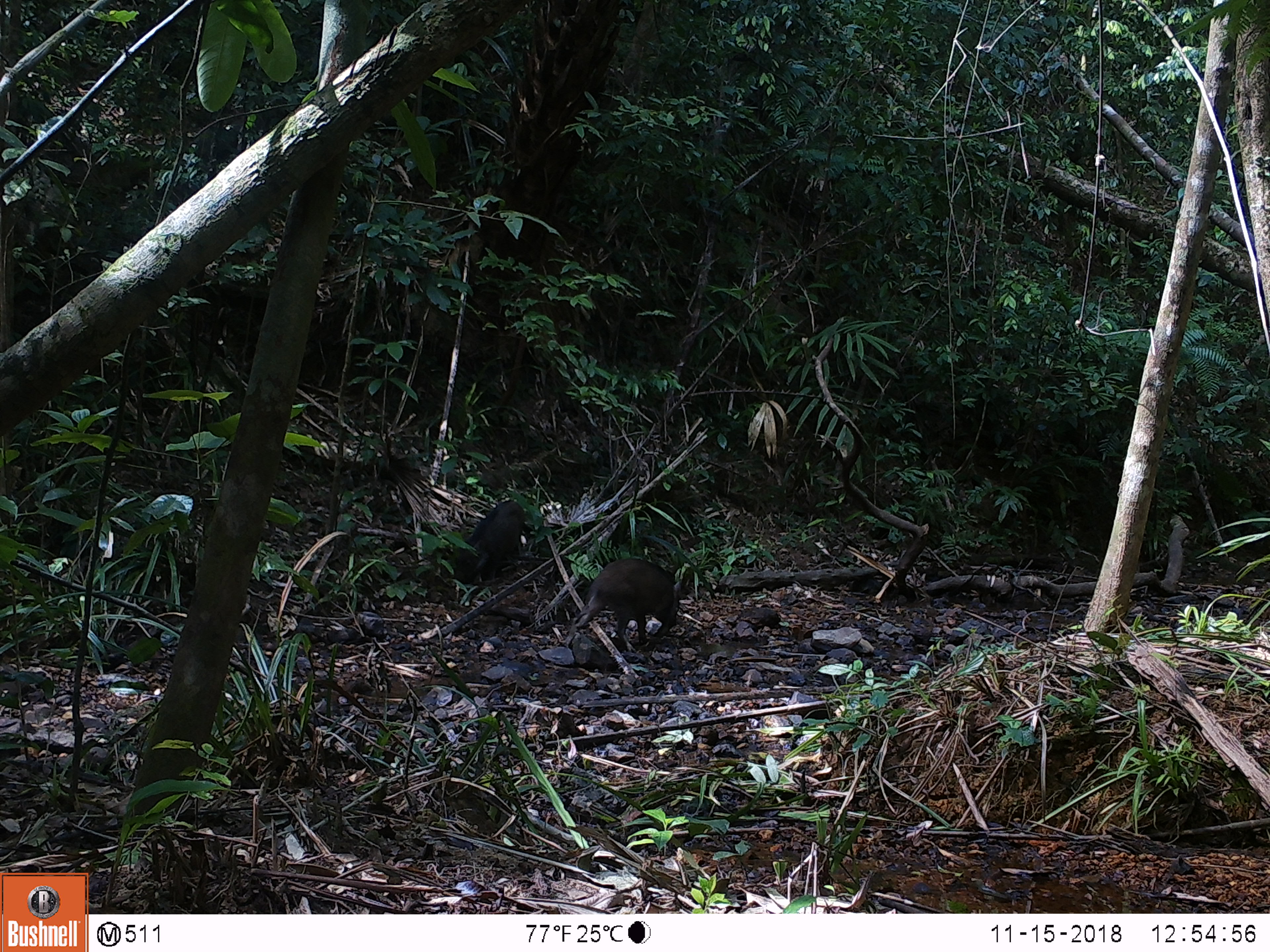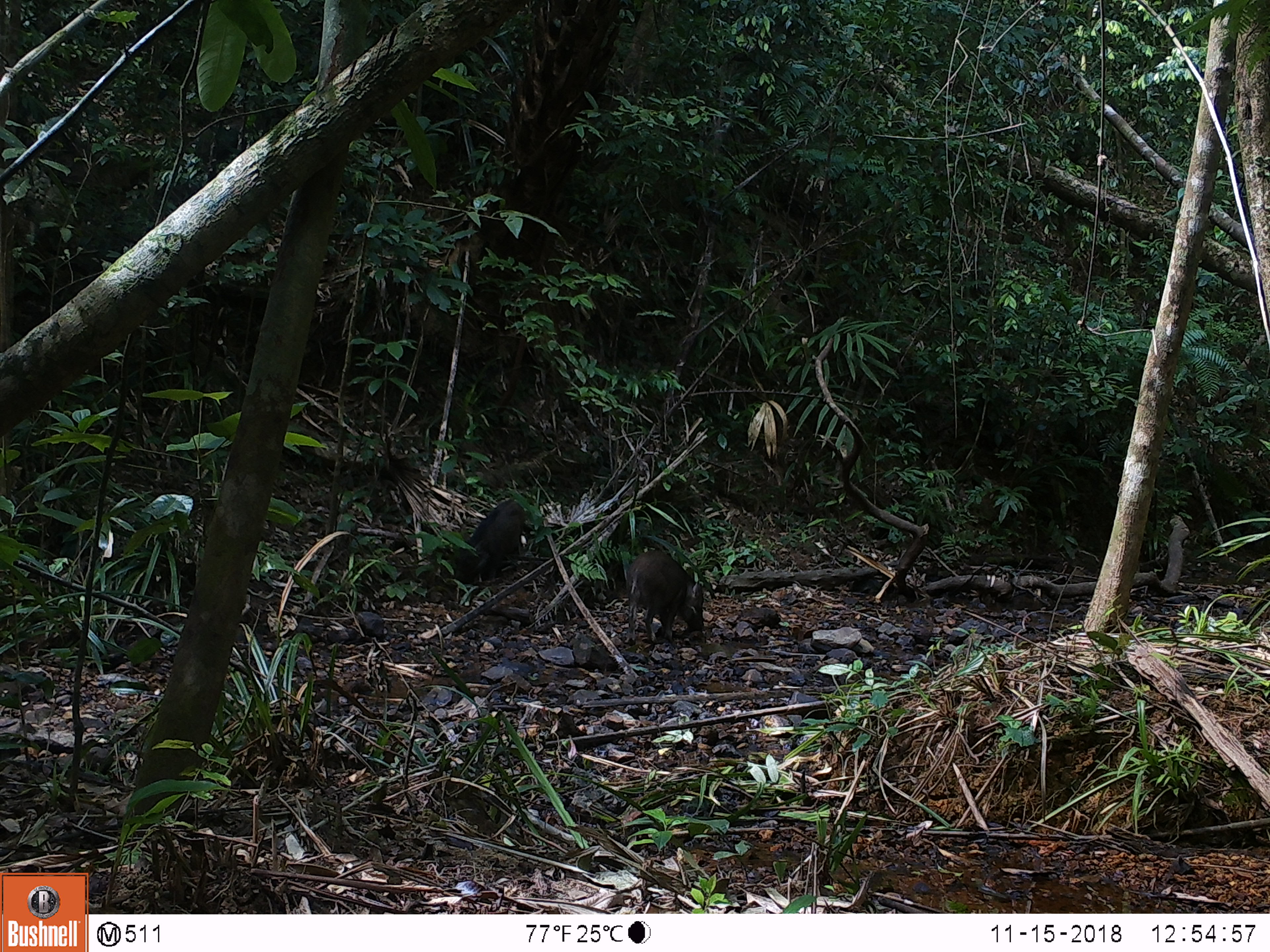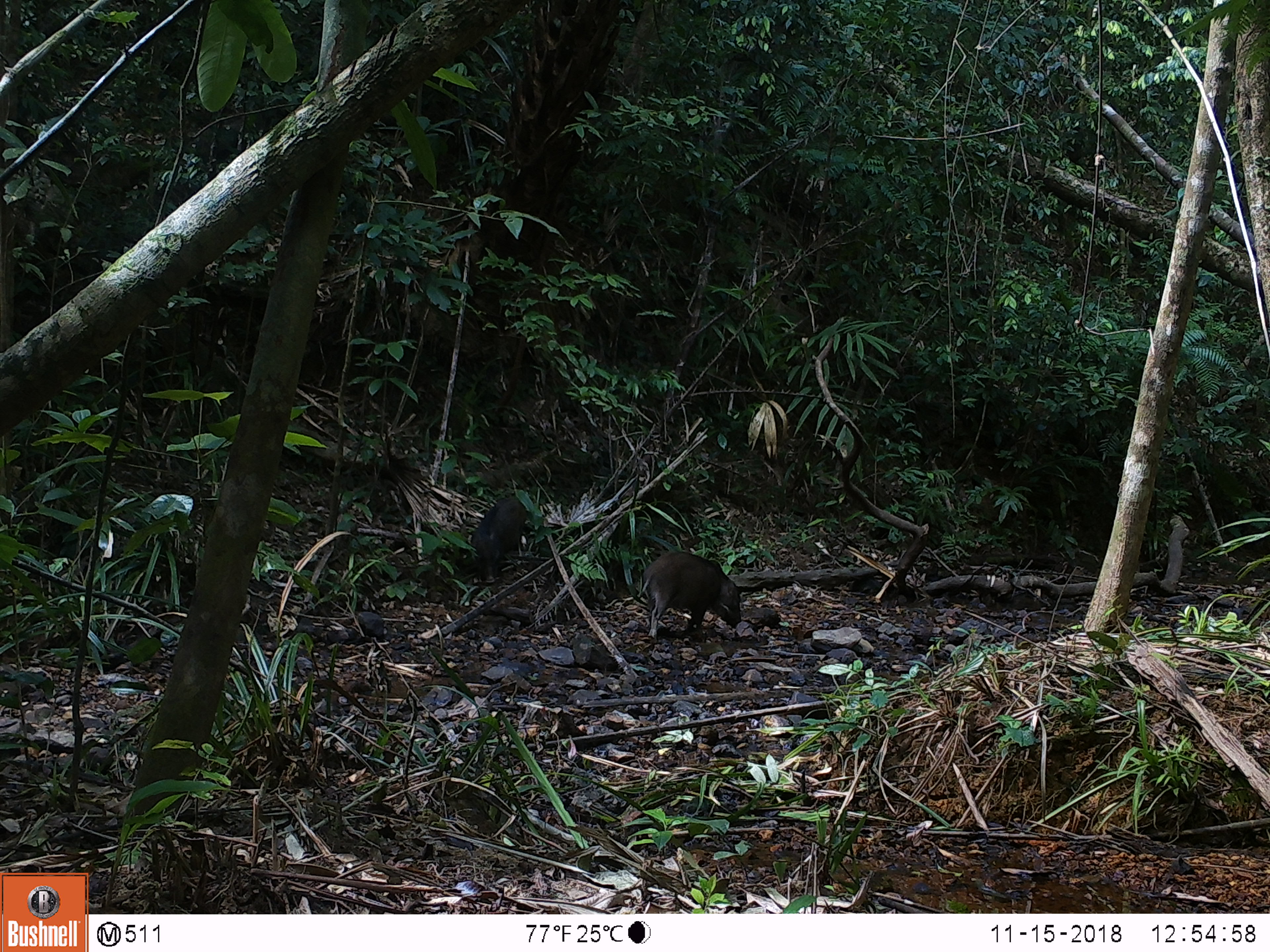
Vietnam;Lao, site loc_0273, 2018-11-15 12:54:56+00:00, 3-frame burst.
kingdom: Animalia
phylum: Chordata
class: Mammalia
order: Artiodactyla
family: Suidae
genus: Sus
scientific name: Sus scrofa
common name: eurasian wild pig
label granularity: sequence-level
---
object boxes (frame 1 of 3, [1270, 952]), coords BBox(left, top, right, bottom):
eurasian wild pig: BBox(563, 558, 683, 654); BBox(440, 499, 525, 585)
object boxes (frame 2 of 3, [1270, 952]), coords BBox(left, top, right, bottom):
eurasian wild pig: BBox(624, 549, 703, 646); BBox(453, 500, 526, 586)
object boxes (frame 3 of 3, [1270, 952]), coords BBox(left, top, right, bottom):
eurasian wild pig: BBox(641, 551, 742, 638); BBox(470, 496, 526, 584)